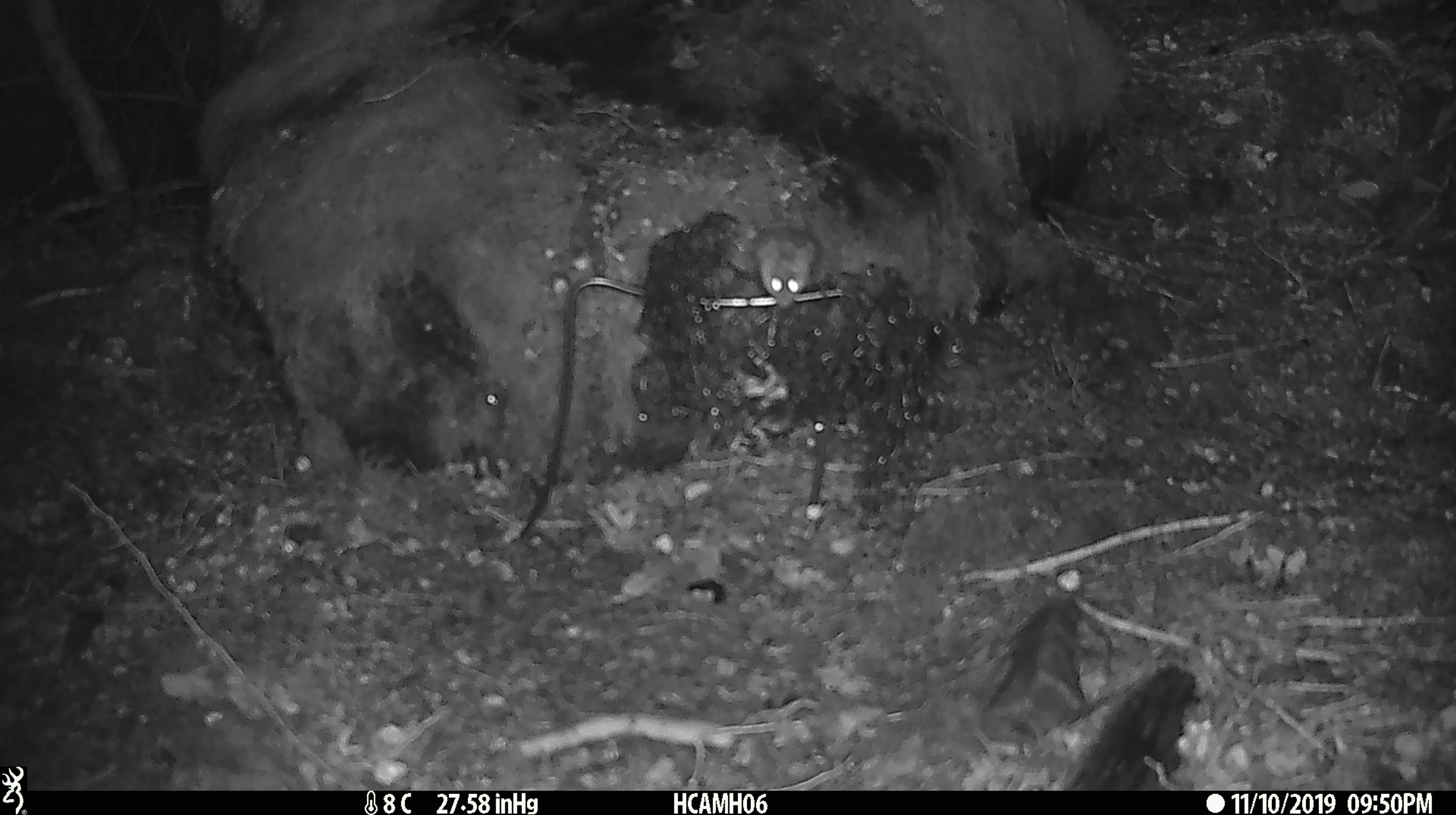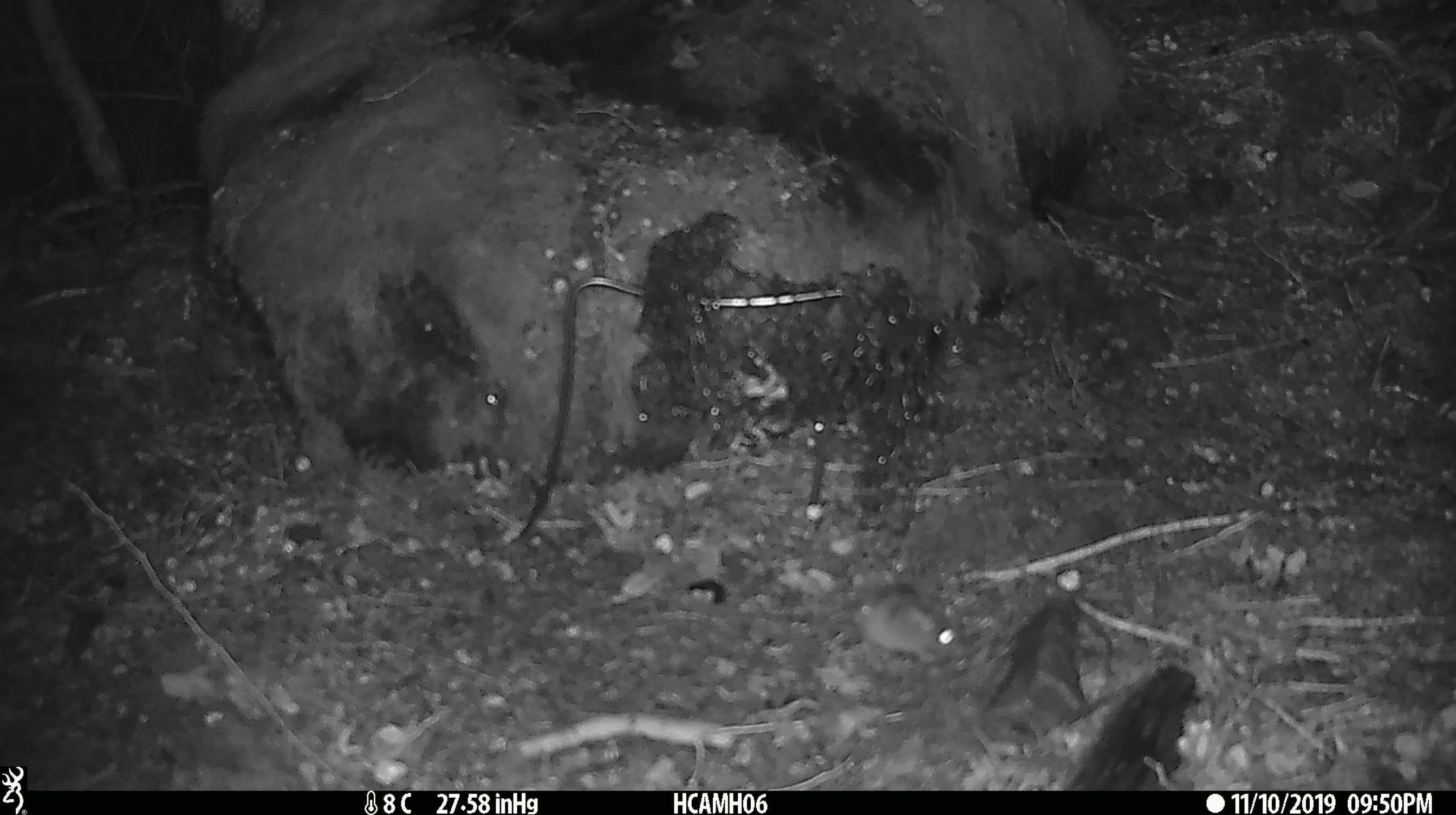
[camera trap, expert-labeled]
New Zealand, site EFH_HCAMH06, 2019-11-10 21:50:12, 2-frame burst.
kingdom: Animalia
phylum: Chordata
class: Mammalia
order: Rodentia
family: Muridae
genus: Mus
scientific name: Mus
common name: mouse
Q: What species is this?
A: Mouse (Mus).